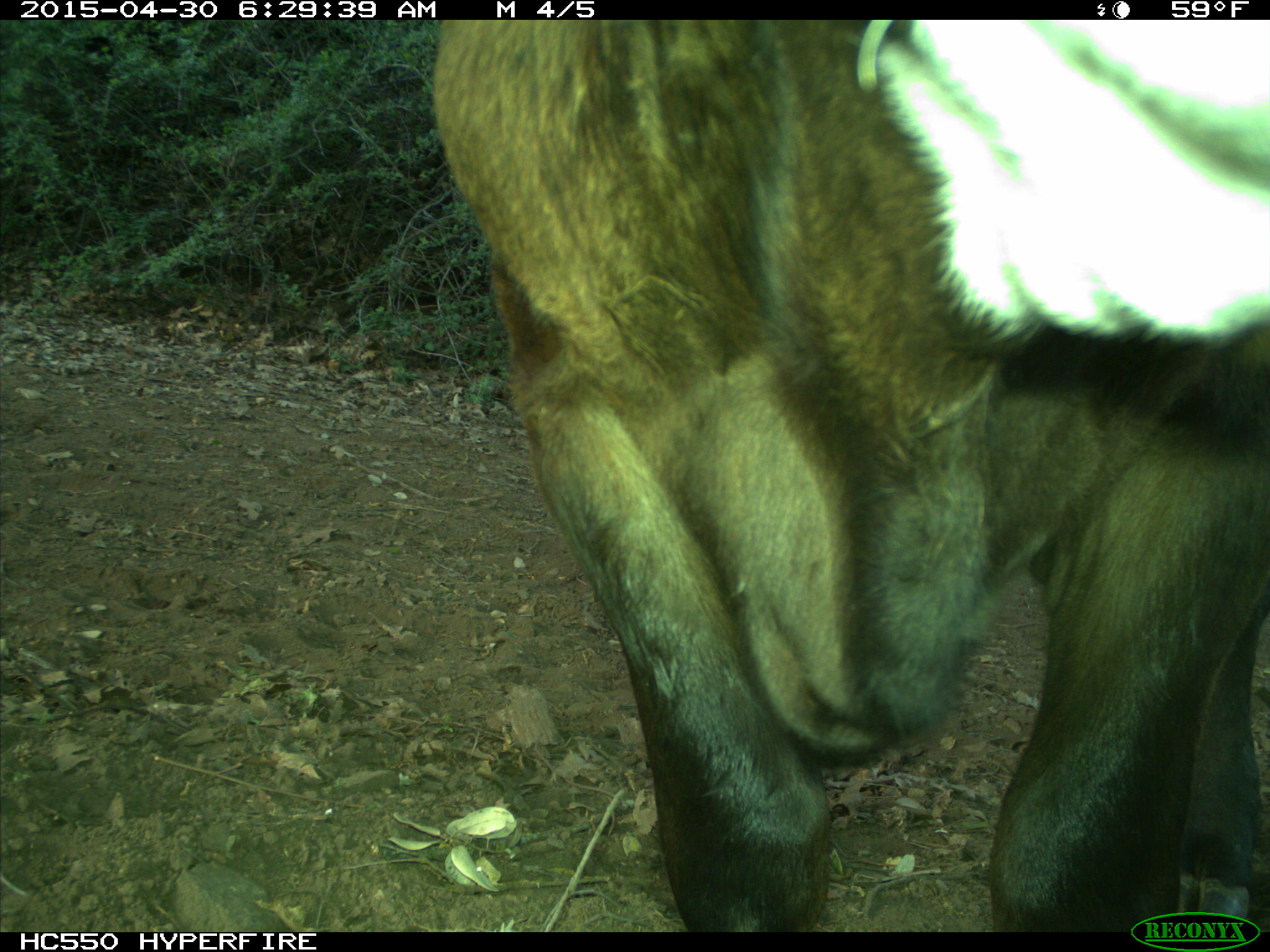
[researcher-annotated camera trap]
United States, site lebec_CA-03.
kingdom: Animalia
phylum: Chordata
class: Mammalia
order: Artiodactyla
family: Bovidae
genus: Bos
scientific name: Bos taurus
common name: domestic cow